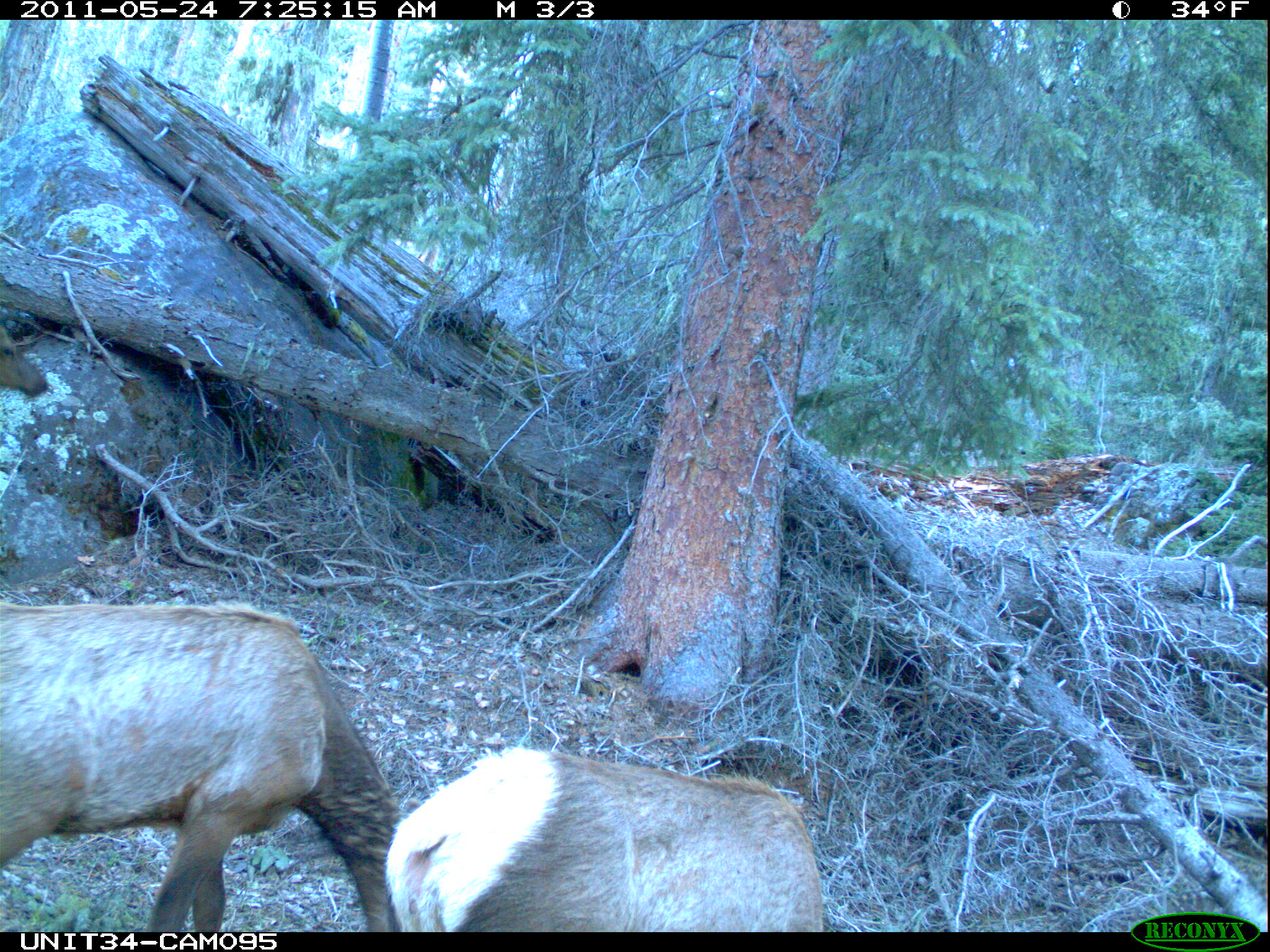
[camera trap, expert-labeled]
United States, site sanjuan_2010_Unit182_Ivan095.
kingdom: Animalia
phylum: Chordata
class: Mammalia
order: Artiodactyla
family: Cervidae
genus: Cervus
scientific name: Cervus elaphus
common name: red deer